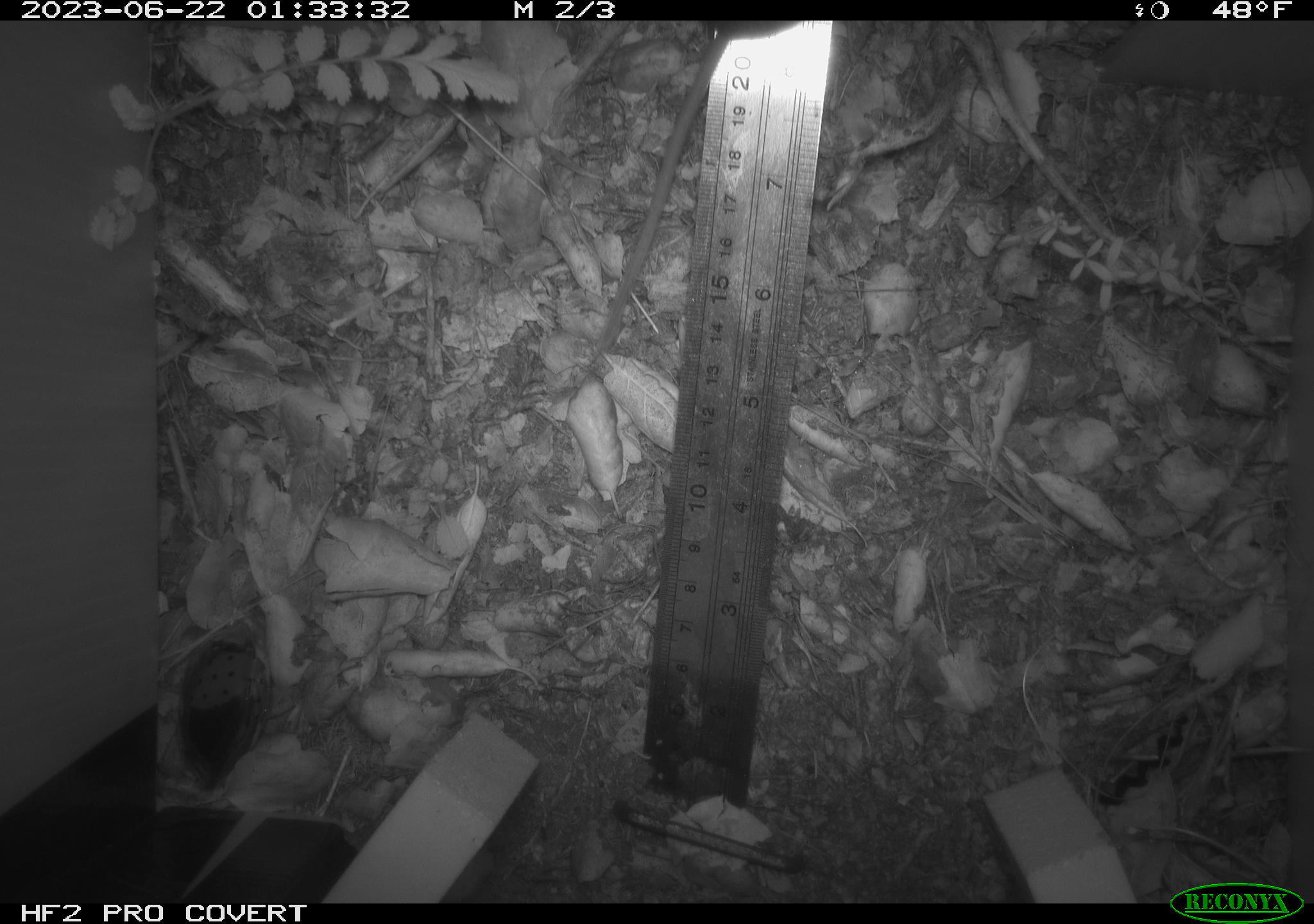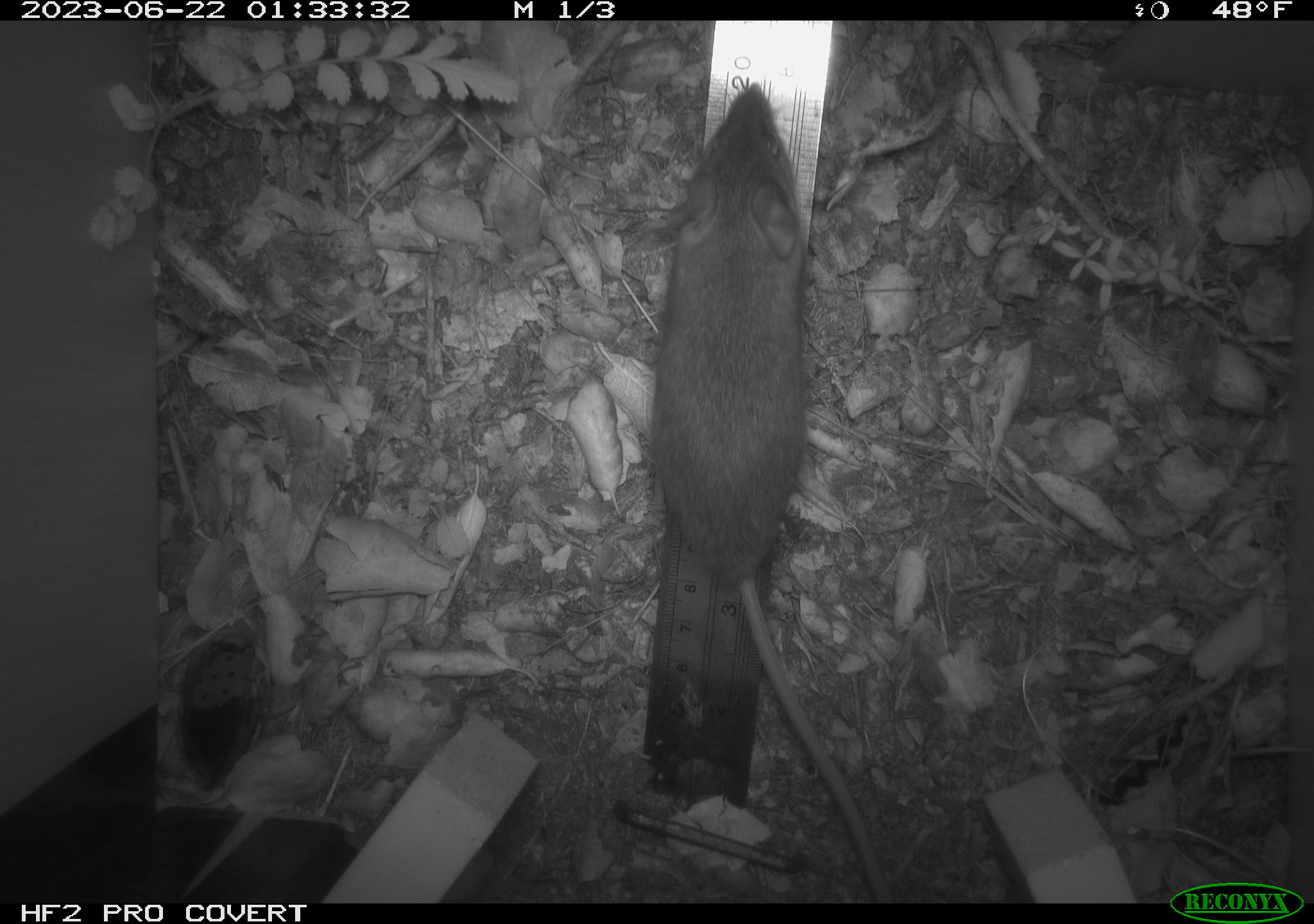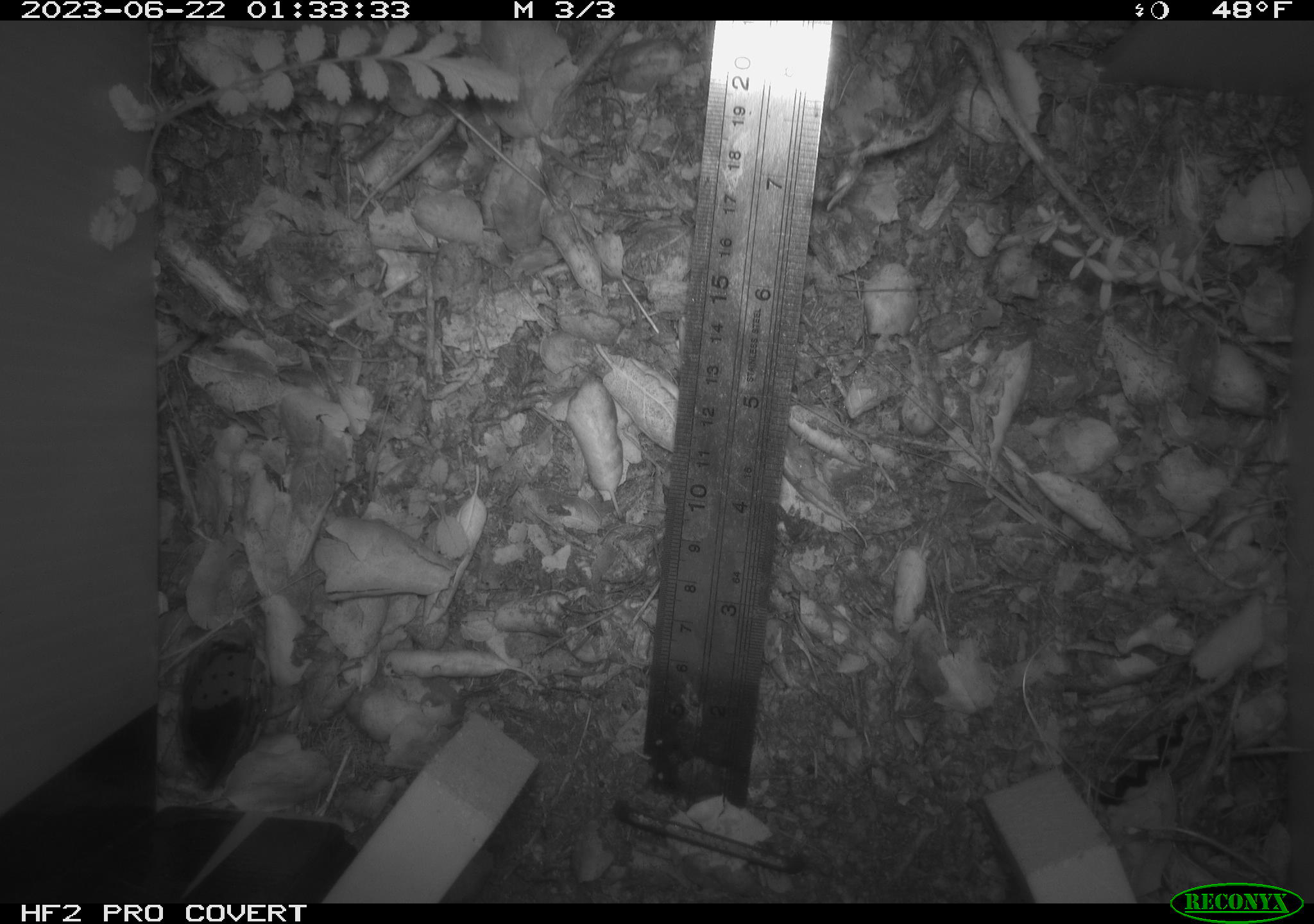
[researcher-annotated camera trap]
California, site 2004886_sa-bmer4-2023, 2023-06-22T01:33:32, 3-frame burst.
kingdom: Animalia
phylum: Chordata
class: Mammalia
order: Rodentia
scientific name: Rodentia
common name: mouse species